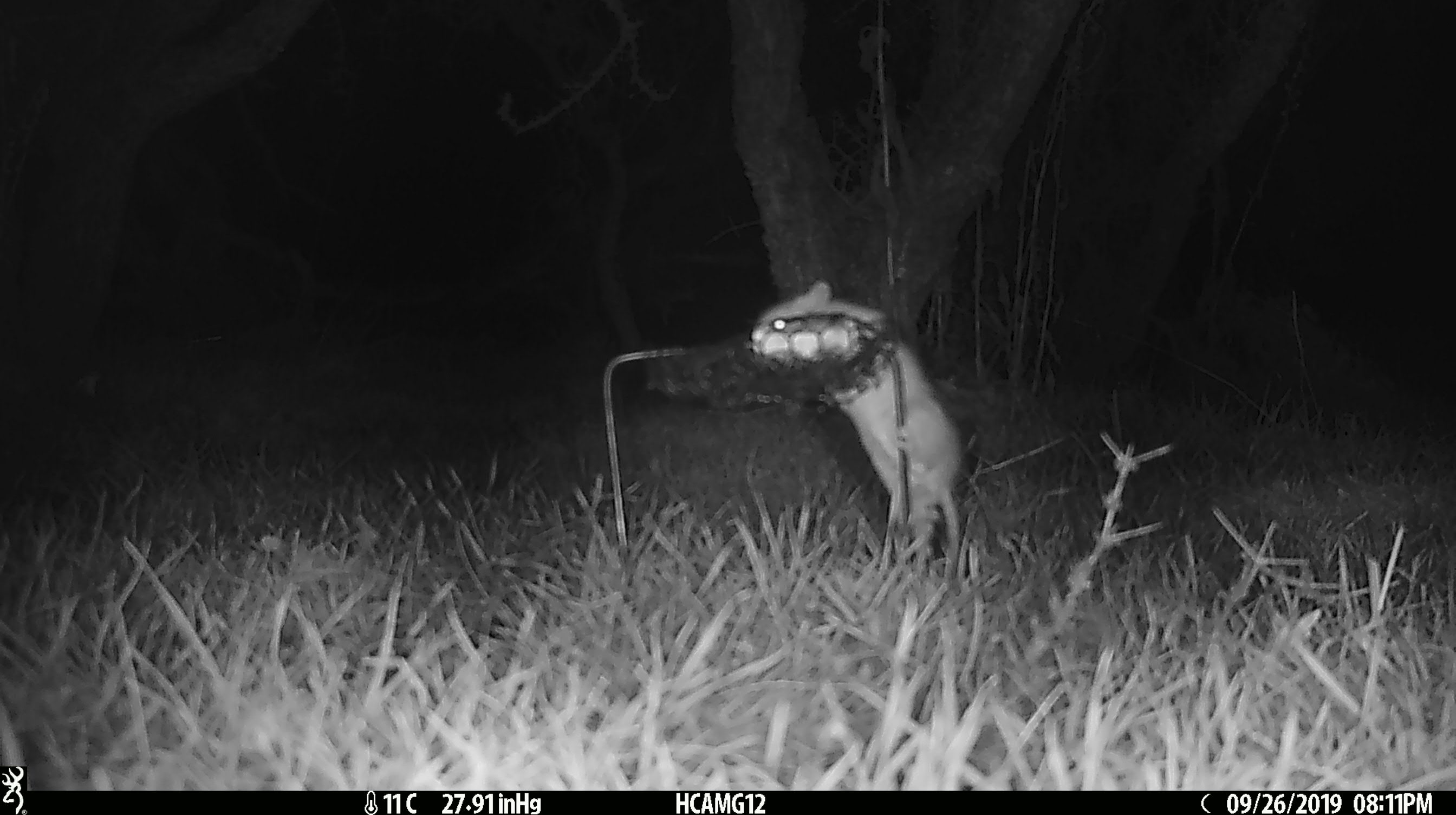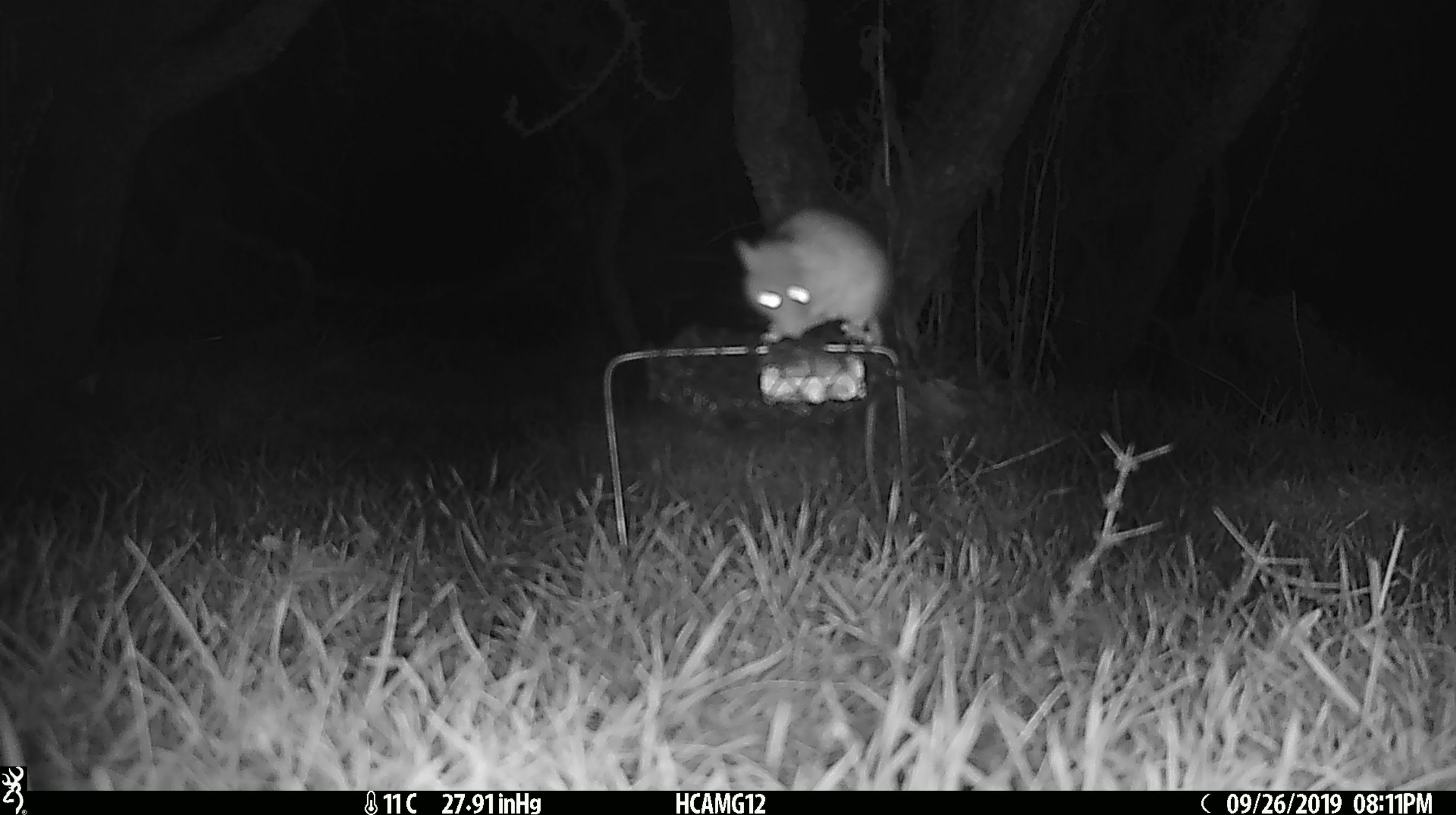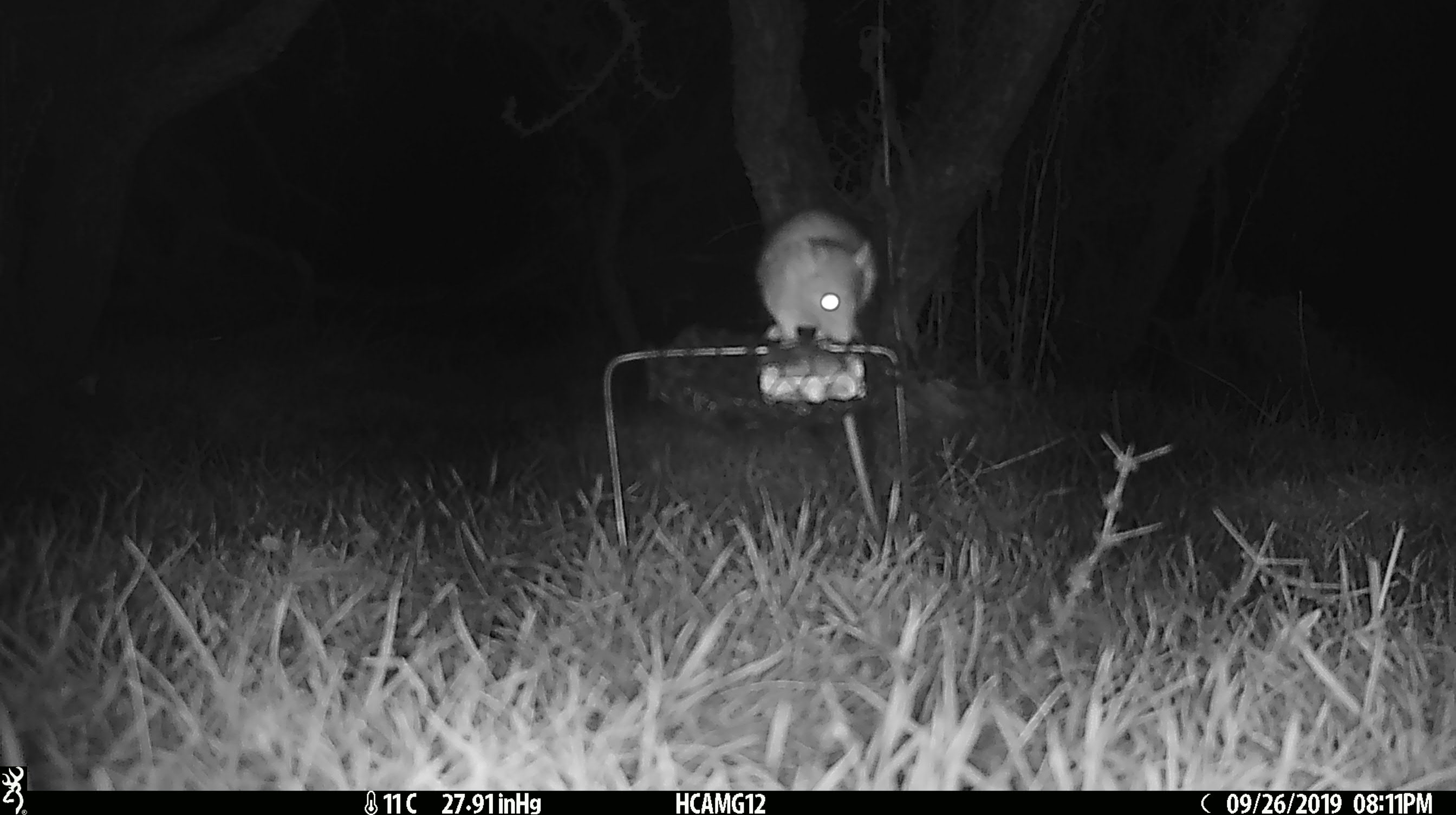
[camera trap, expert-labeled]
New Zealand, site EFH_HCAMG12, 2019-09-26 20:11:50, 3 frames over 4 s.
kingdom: Animalia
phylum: Chordata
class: Mammalia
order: Rodentia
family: Muridae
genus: Mus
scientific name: Mus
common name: mouse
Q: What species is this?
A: Mouse (Mus).